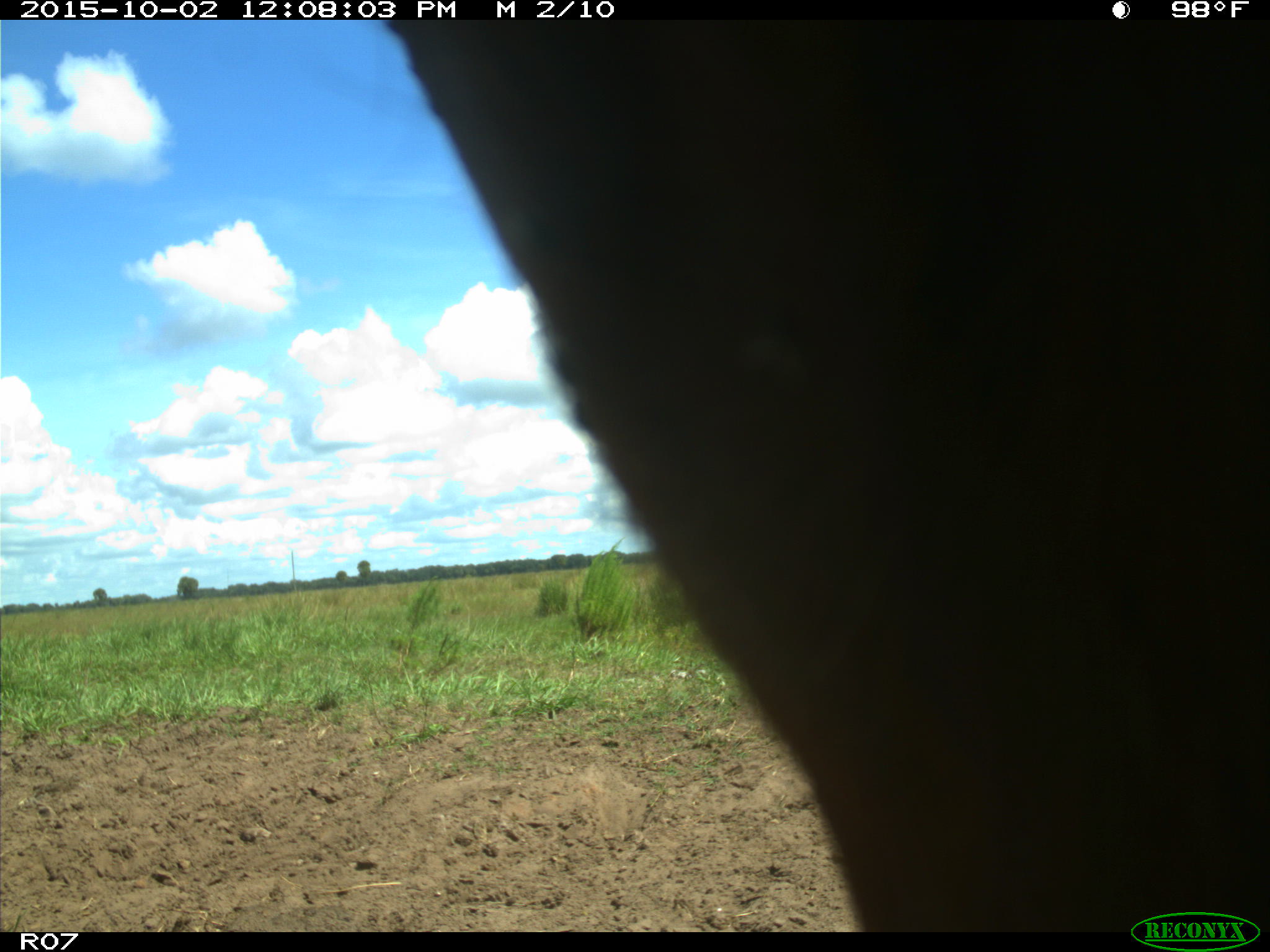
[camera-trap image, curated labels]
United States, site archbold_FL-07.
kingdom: Animalia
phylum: Chordata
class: Mammalia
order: Artiodactyla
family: Bovidae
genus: Bos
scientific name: Bos taurus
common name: domestic cow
Bos taurus (domestic cow).